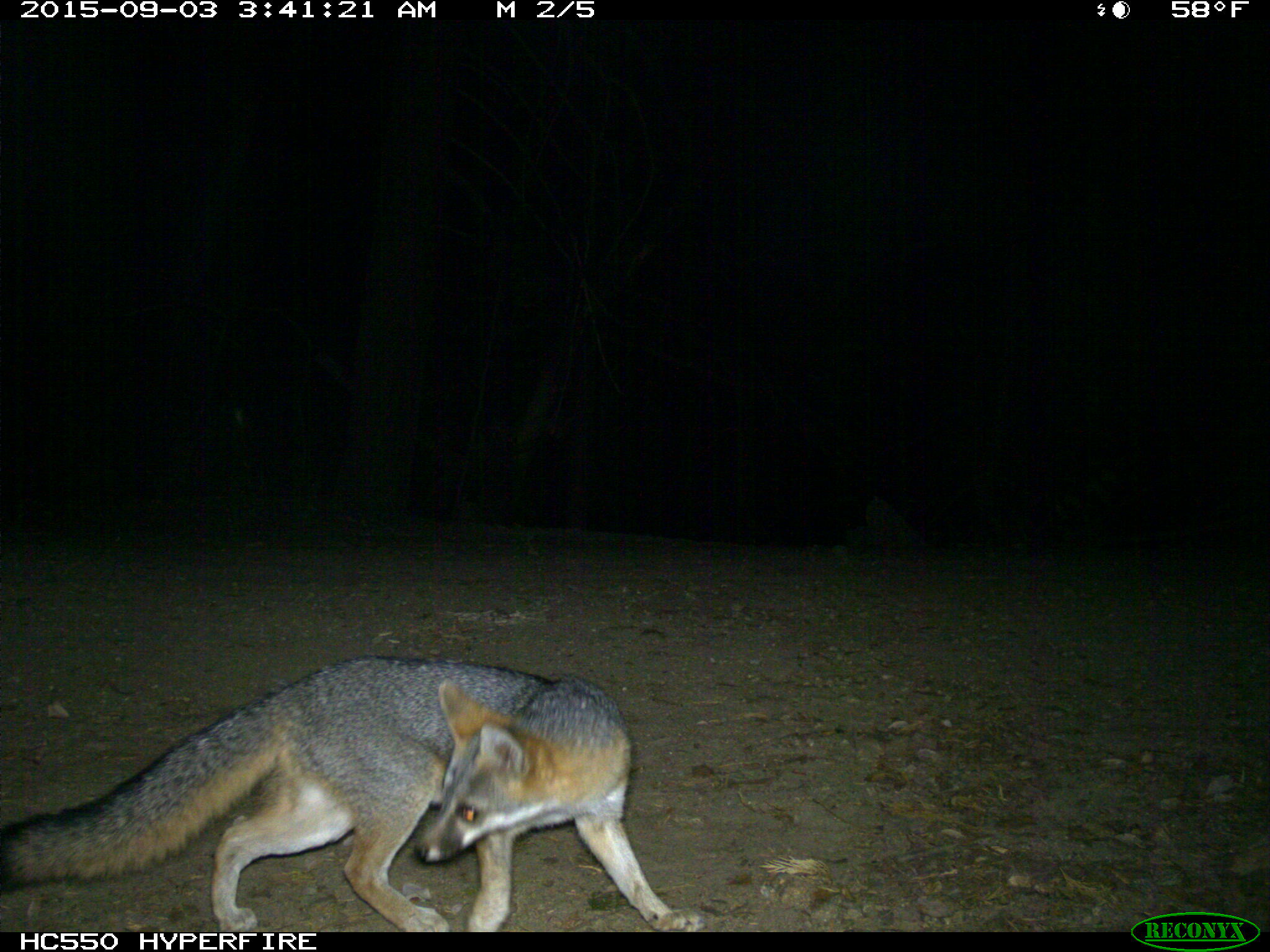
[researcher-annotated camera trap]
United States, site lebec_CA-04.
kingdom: Animalia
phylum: Chordata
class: Mammalia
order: Carnivora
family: Canidae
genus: Urocyon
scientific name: Urocyon cinereoargenteus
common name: gray fox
Urocyon cinereoargenteus (gray fox).